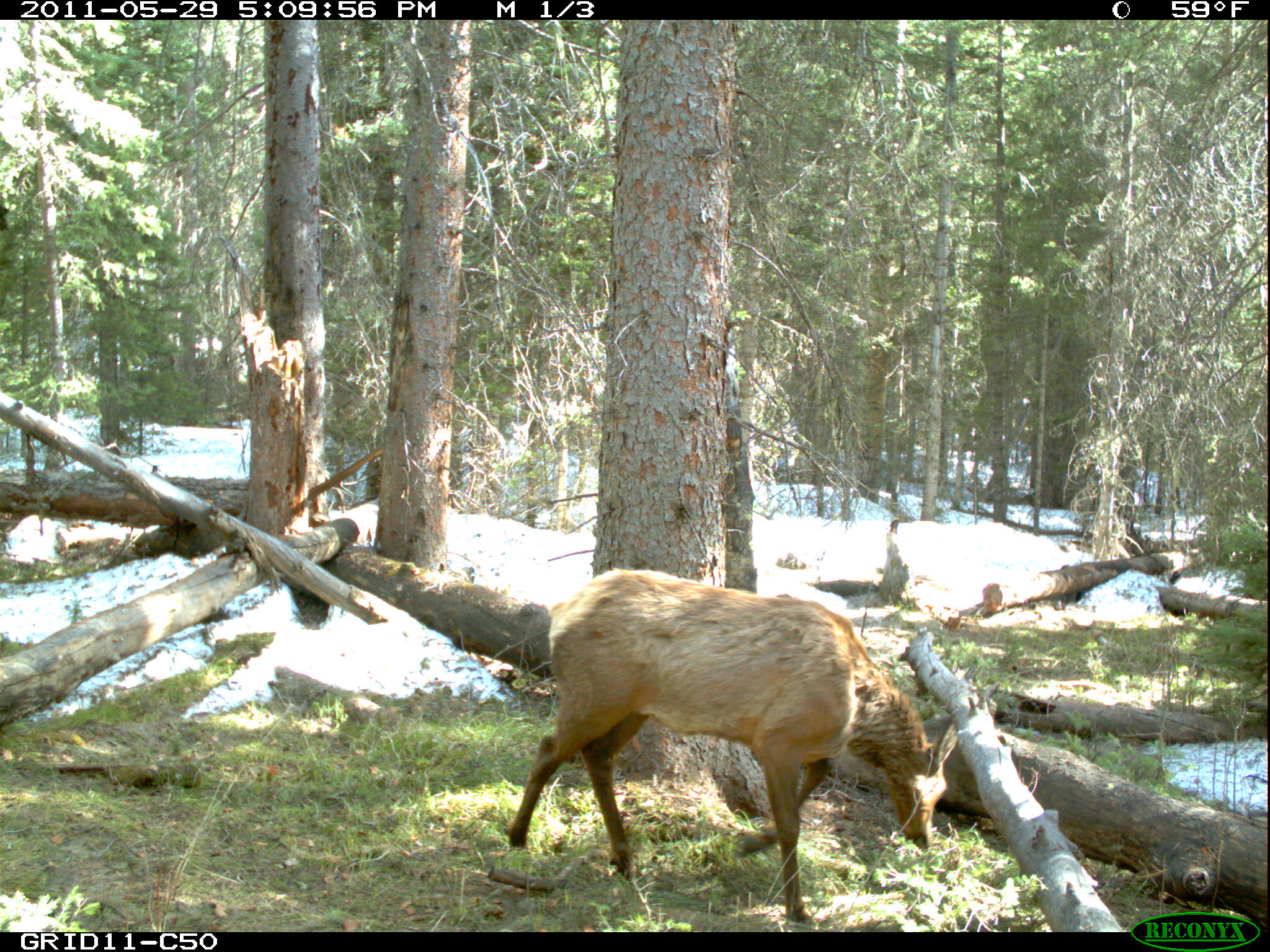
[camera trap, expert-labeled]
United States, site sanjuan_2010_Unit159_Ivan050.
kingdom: Animalia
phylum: Chordata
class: Mammalia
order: Artiodactyla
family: Cervidae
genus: Cervus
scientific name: Cervus elaphus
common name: red deer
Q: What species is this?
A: Cervus elaphus (red deer).